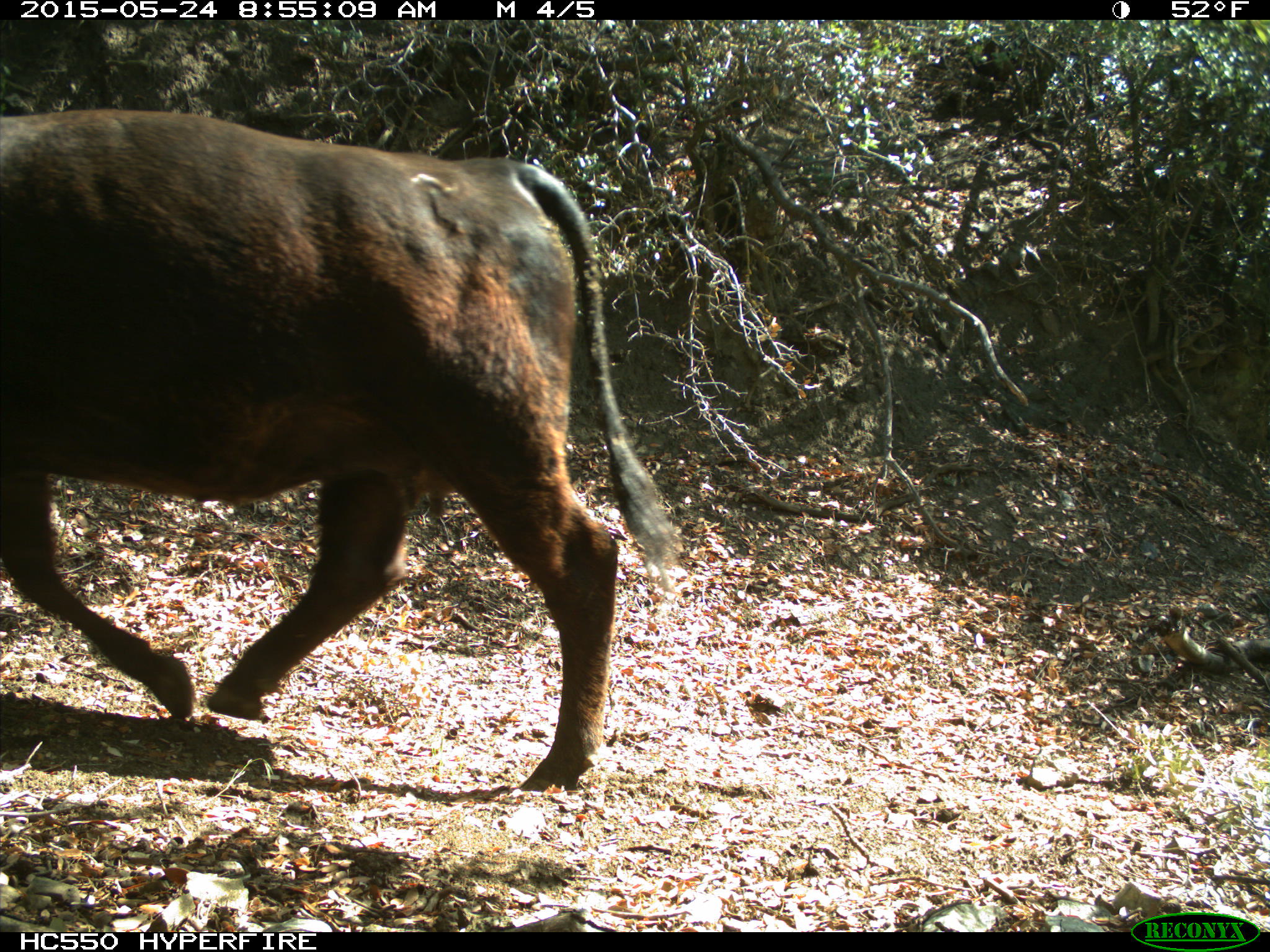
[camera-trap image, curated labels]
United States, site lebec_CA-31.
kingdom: Animalia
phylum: Chordata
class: Mammalia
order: Artiodactyla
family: Bovidae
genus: Bos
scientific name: Bos taurus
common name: domestic cow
Bos taurus (domestic cow).